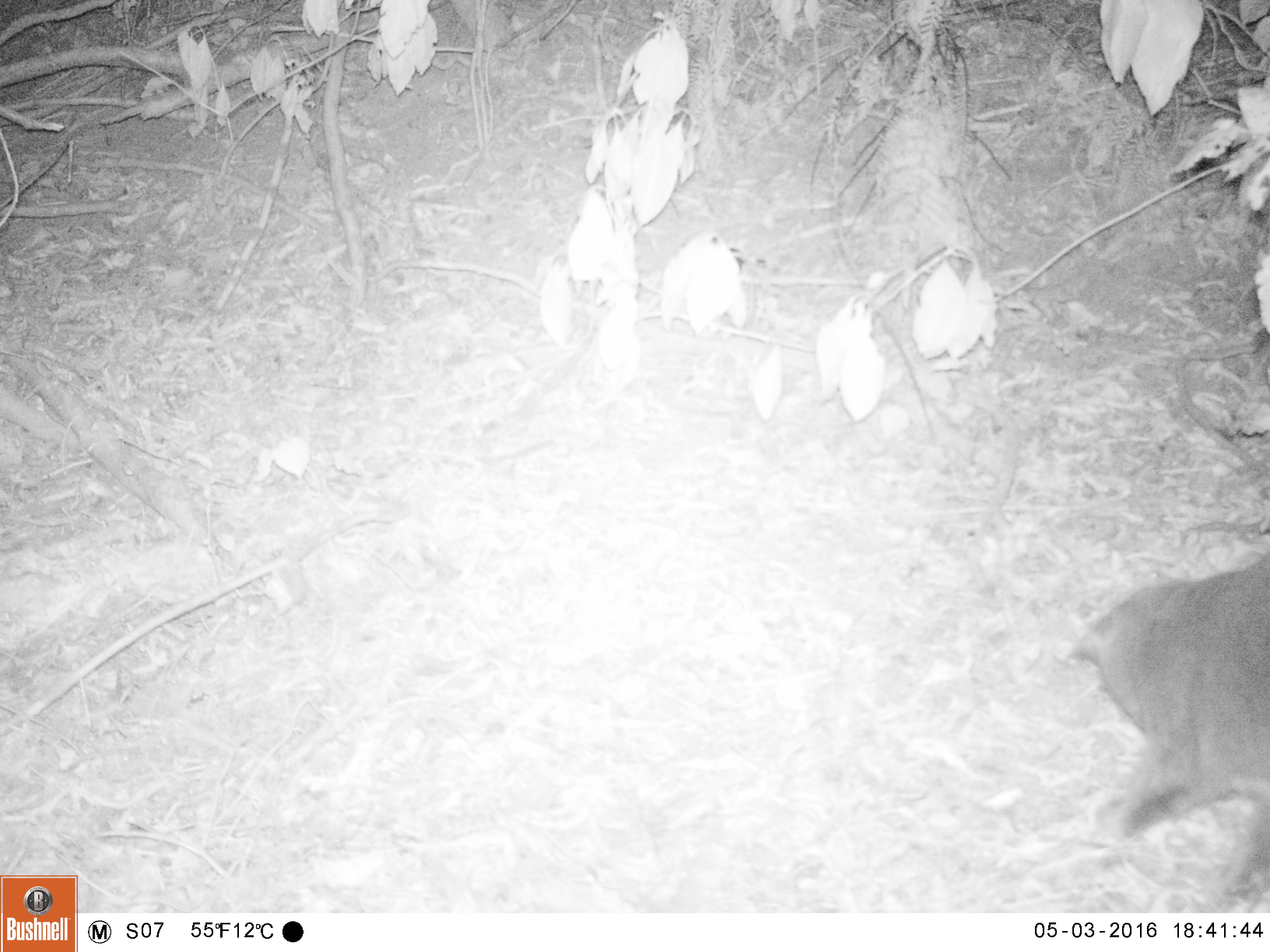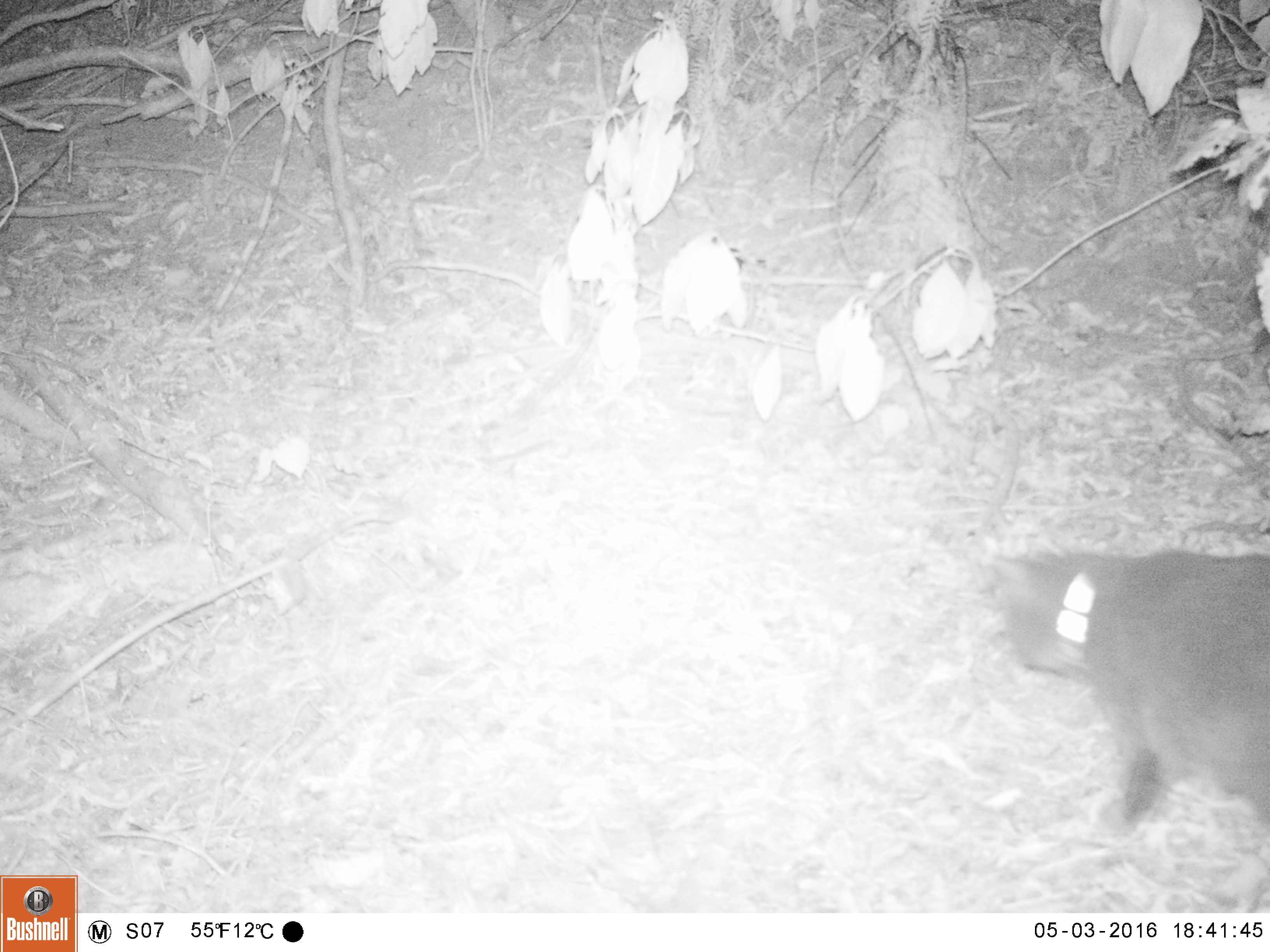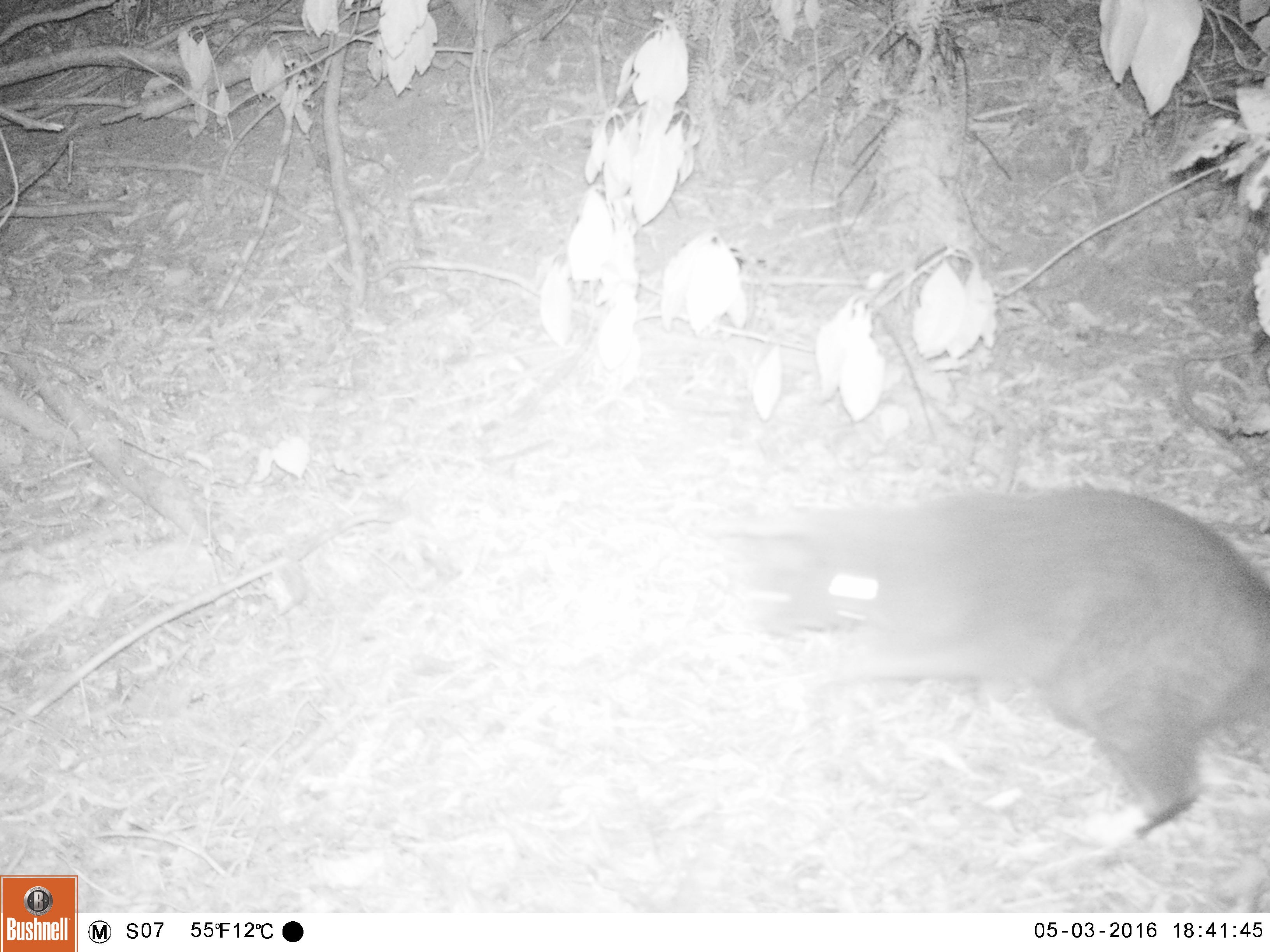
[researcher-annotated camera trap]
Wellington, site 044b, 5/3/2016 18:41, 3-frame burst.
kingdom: Animalia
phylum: Chordata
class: Mammalia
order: Carnivora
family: Felidae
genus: Felis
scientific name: Felis catus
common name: cat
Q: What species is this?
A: Cat (Felis catus).